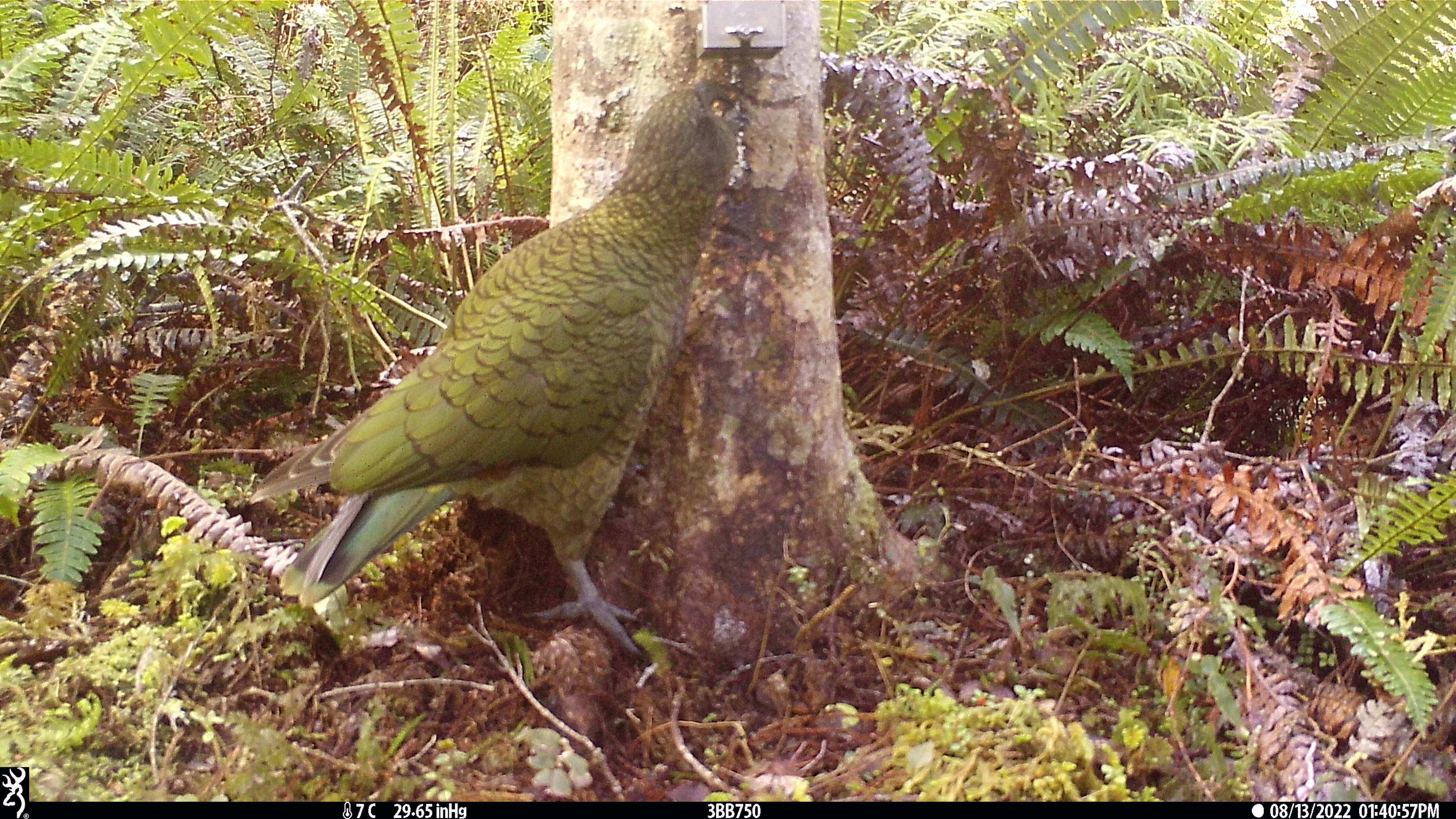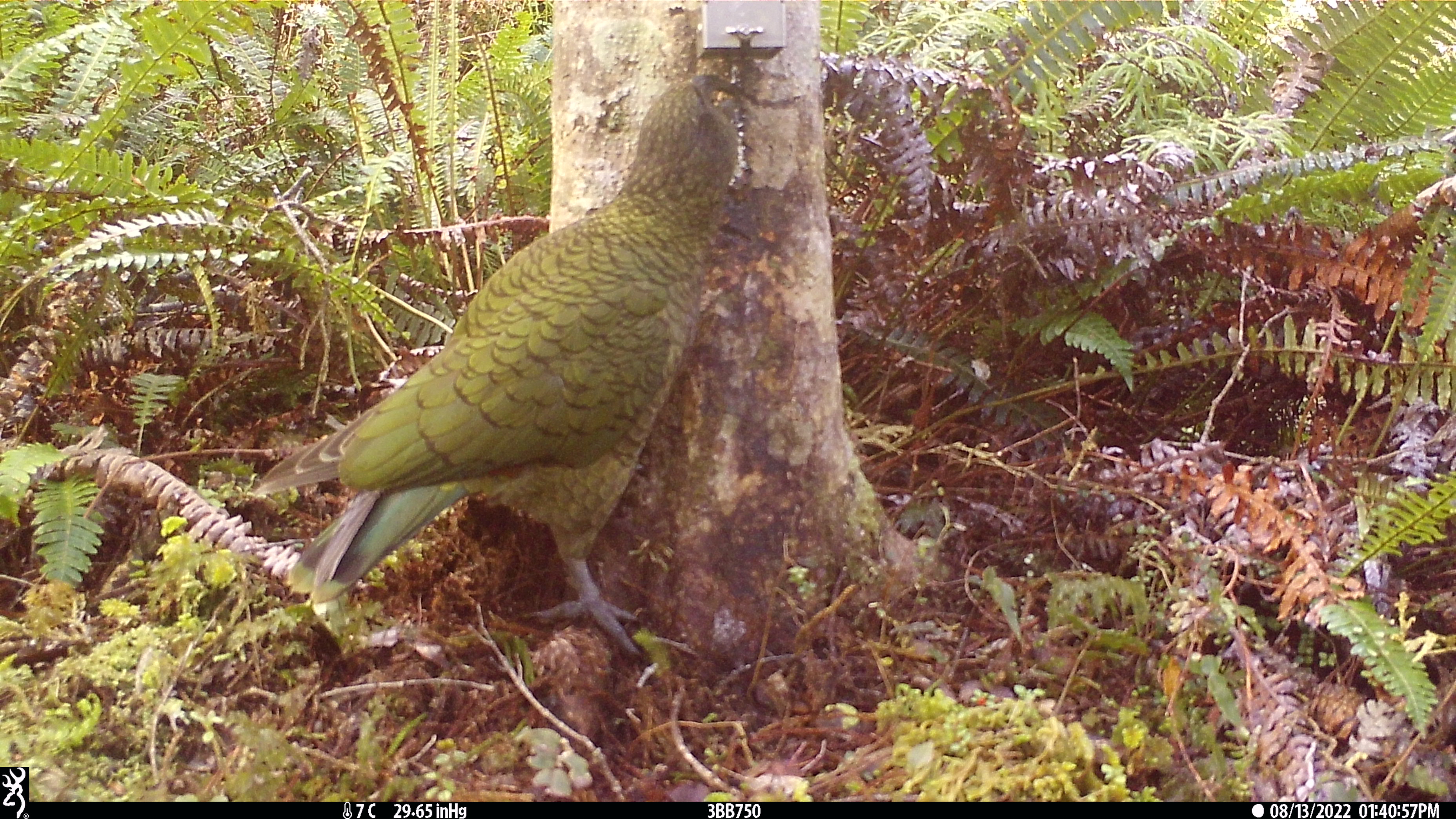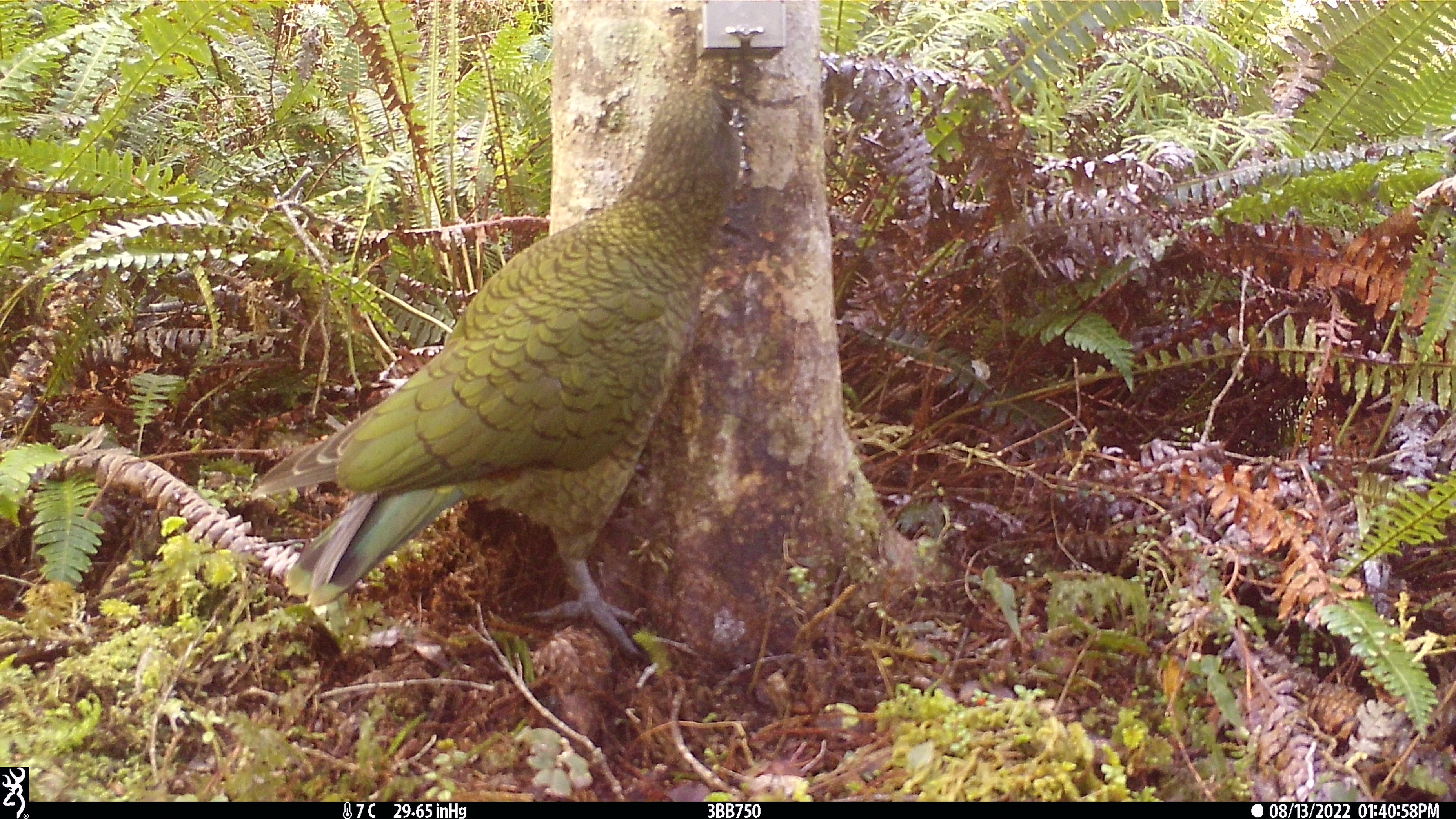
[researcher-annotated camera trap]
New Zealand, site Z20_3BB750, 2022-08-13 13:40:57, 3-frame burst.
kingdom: Animalia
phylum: Chordata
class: Aves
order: Psittaciformes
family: Strigopidae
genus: Nestor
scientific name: Nestor notabilis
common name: kea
Kea (Nestor notabilis).